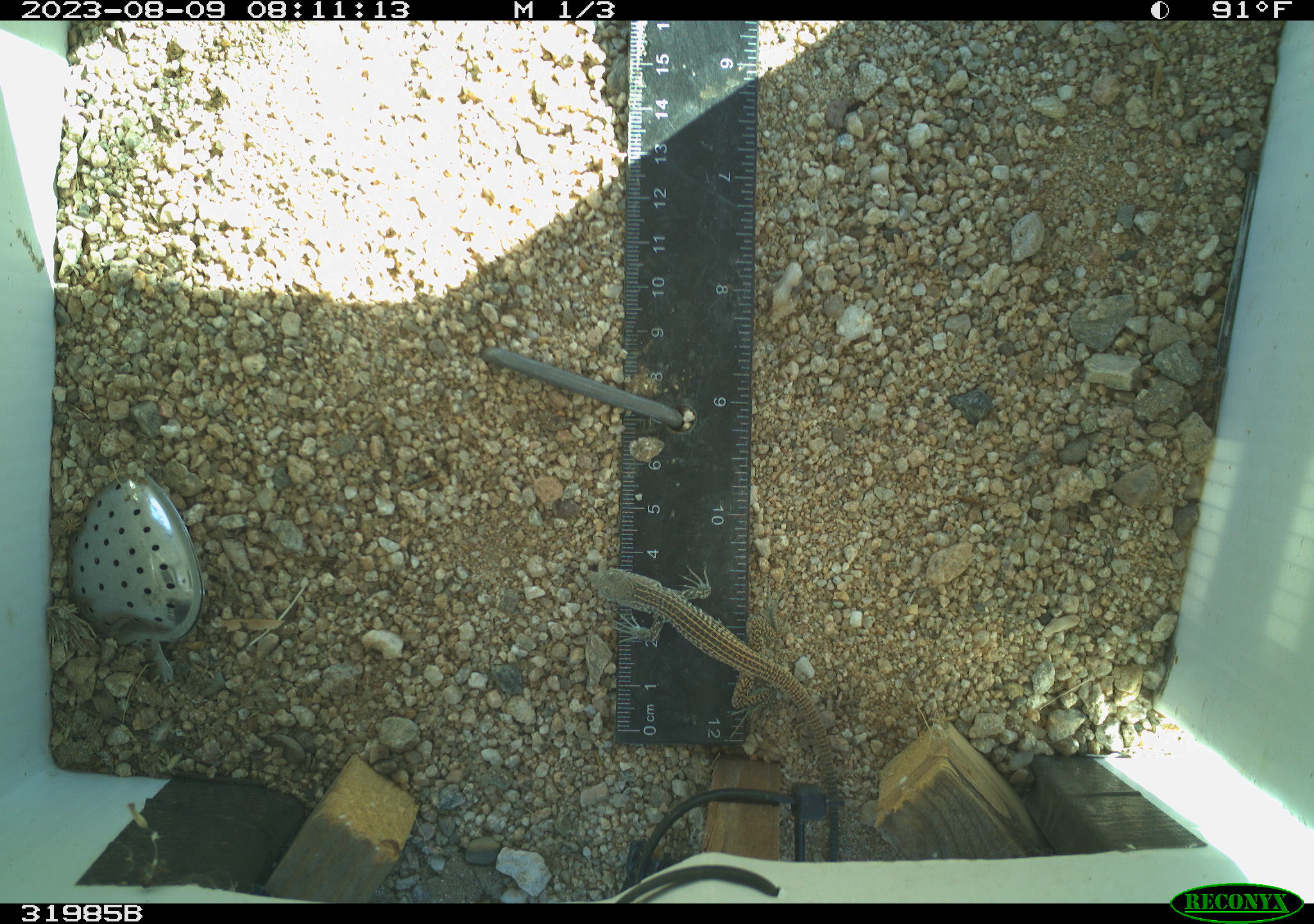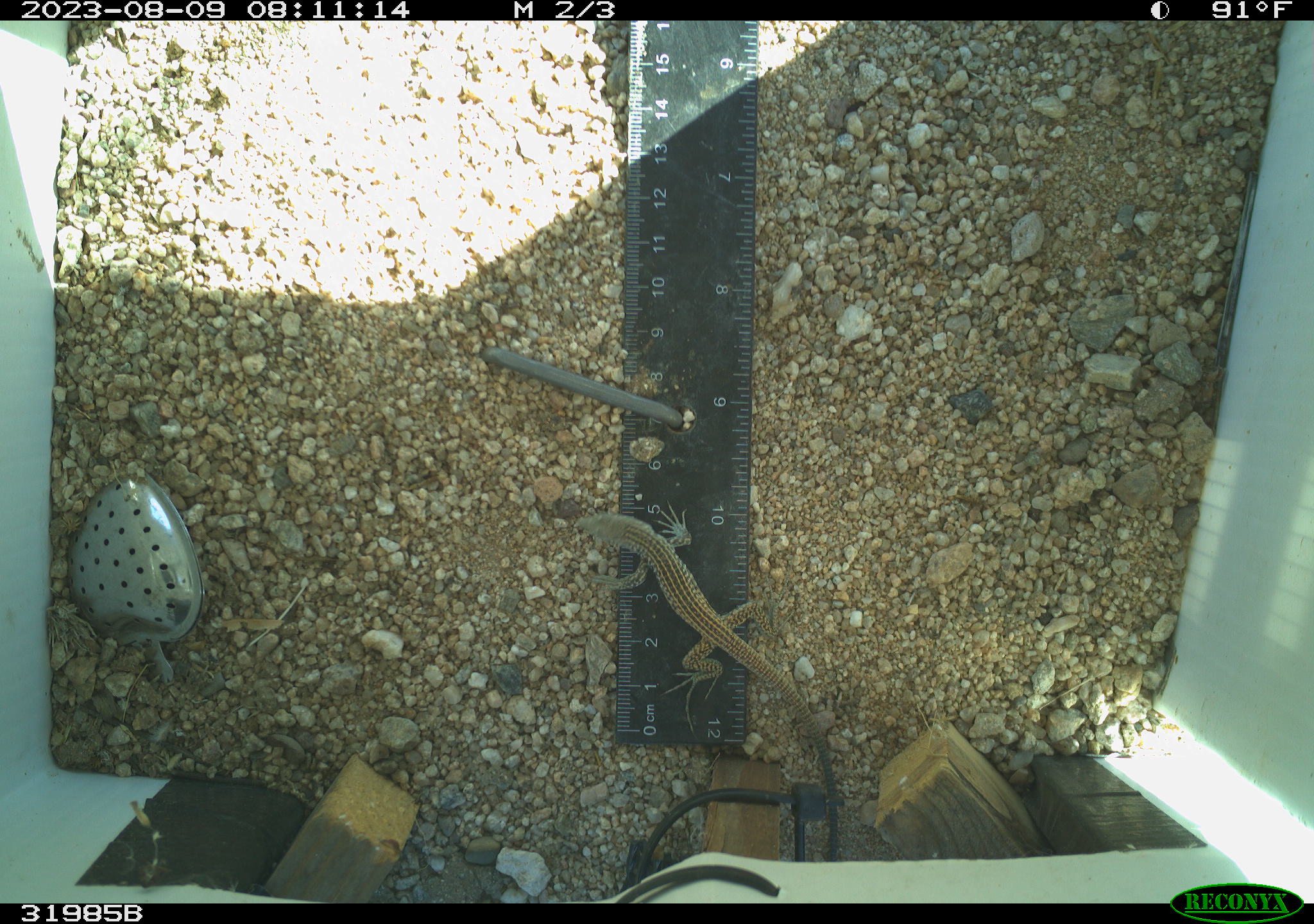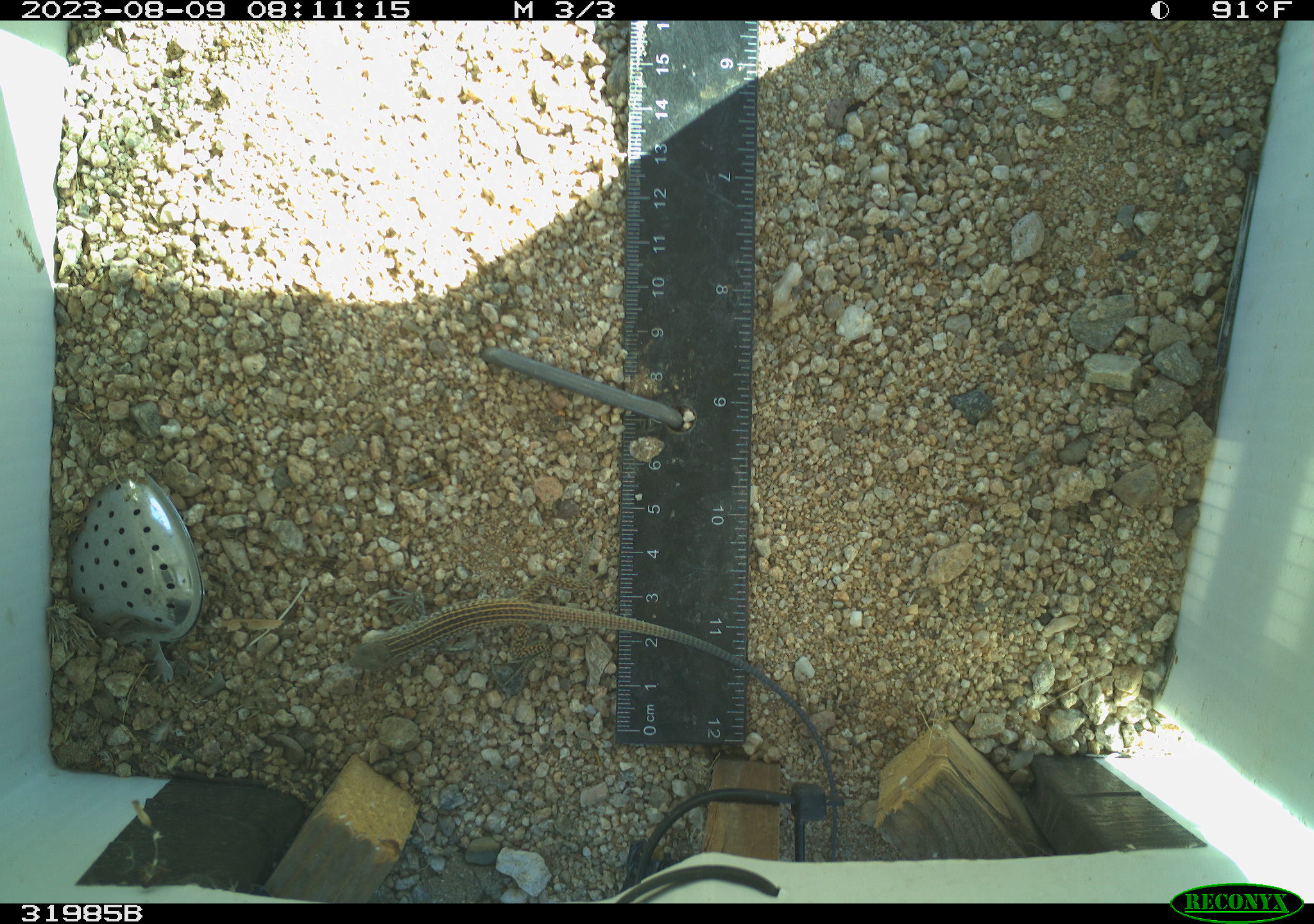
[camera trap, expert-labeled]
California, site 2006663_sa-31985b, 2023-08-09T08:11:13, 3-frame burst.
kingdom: Animalia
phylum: Chordata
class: Reptilia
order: Squamata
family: Teiidae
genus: Aspidoscelis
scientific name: Aspidoscelis tigris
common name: western whiptail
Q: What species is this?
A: Western whiptail (Aspidoscelis tigris).